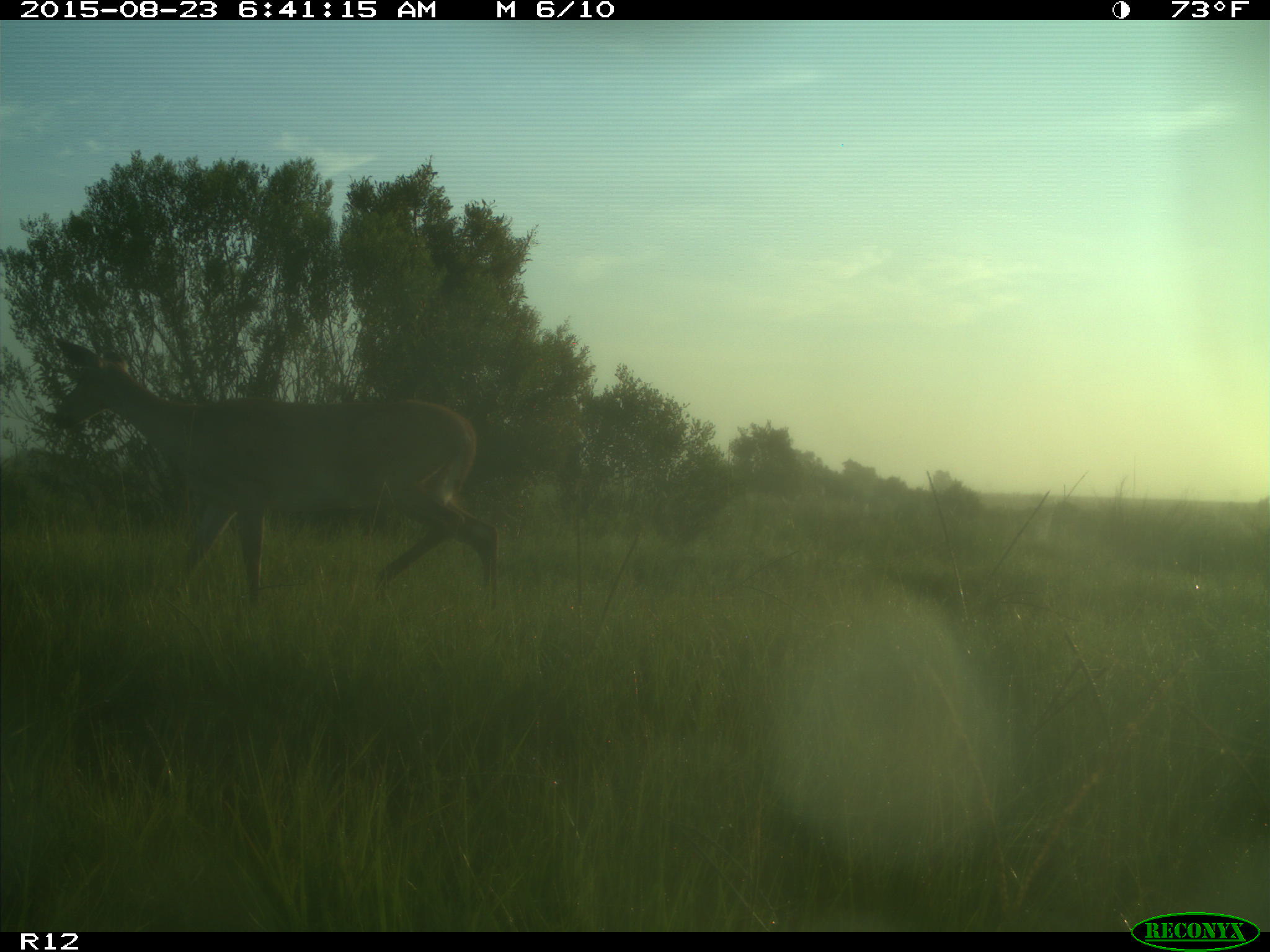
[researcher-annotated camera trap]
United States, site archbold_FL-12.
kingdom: Animalia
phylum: Chordata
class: Mammalia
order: Artiodactyla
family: Cervidae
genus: Odocoileus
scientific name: Odocoileus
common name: deer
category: unidentified deer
Unidentified deer (deer) (Odocoileus).